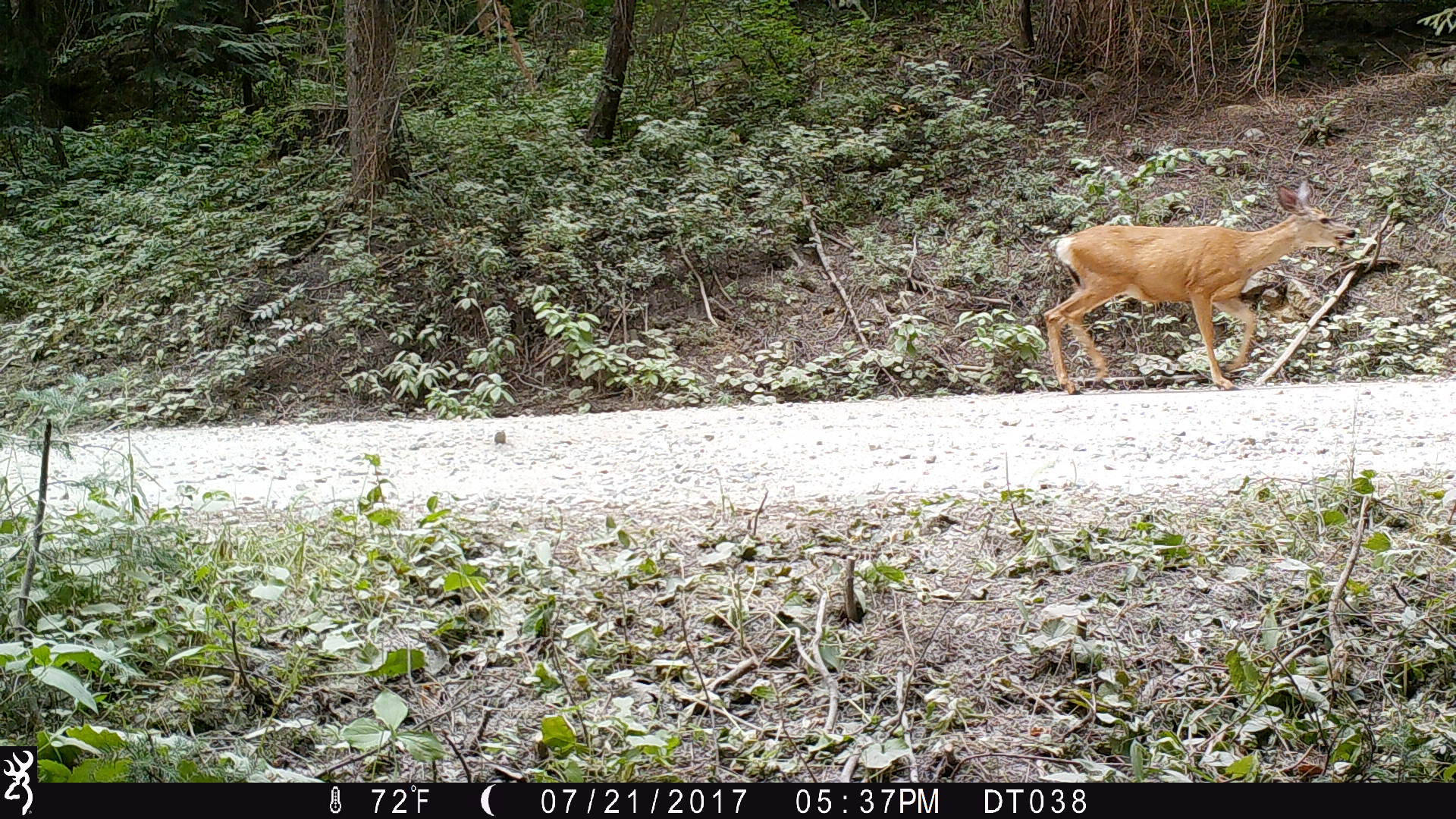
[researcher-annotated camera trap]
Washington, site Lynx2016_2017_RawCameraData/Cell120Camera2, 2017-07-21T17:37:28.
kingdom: Animalia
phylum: Chordata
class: Mammalia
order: Artiodactyla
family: Cervidae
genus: Odocoileus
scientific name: Odocoileus hemionus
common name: mule deer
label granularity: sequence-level